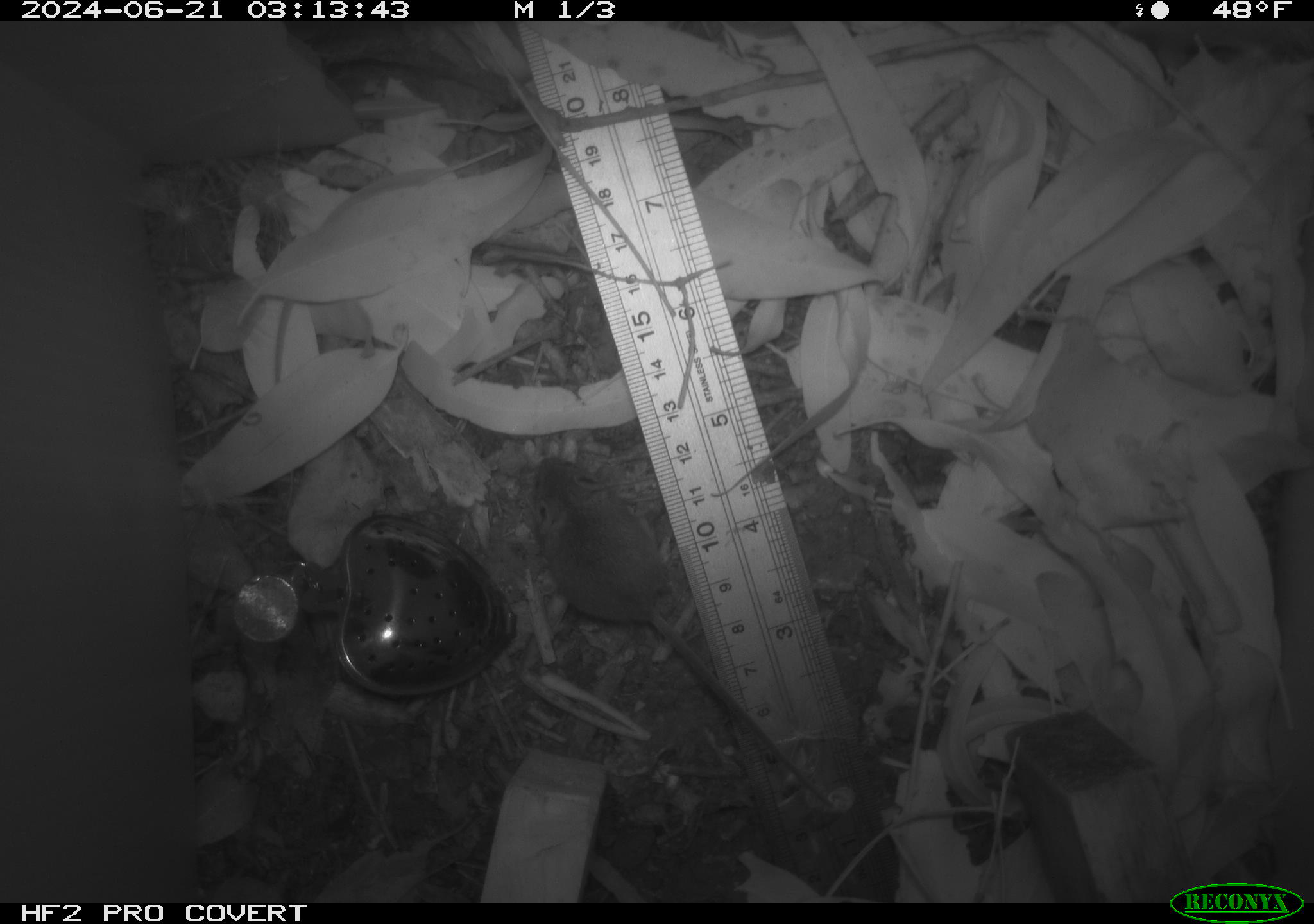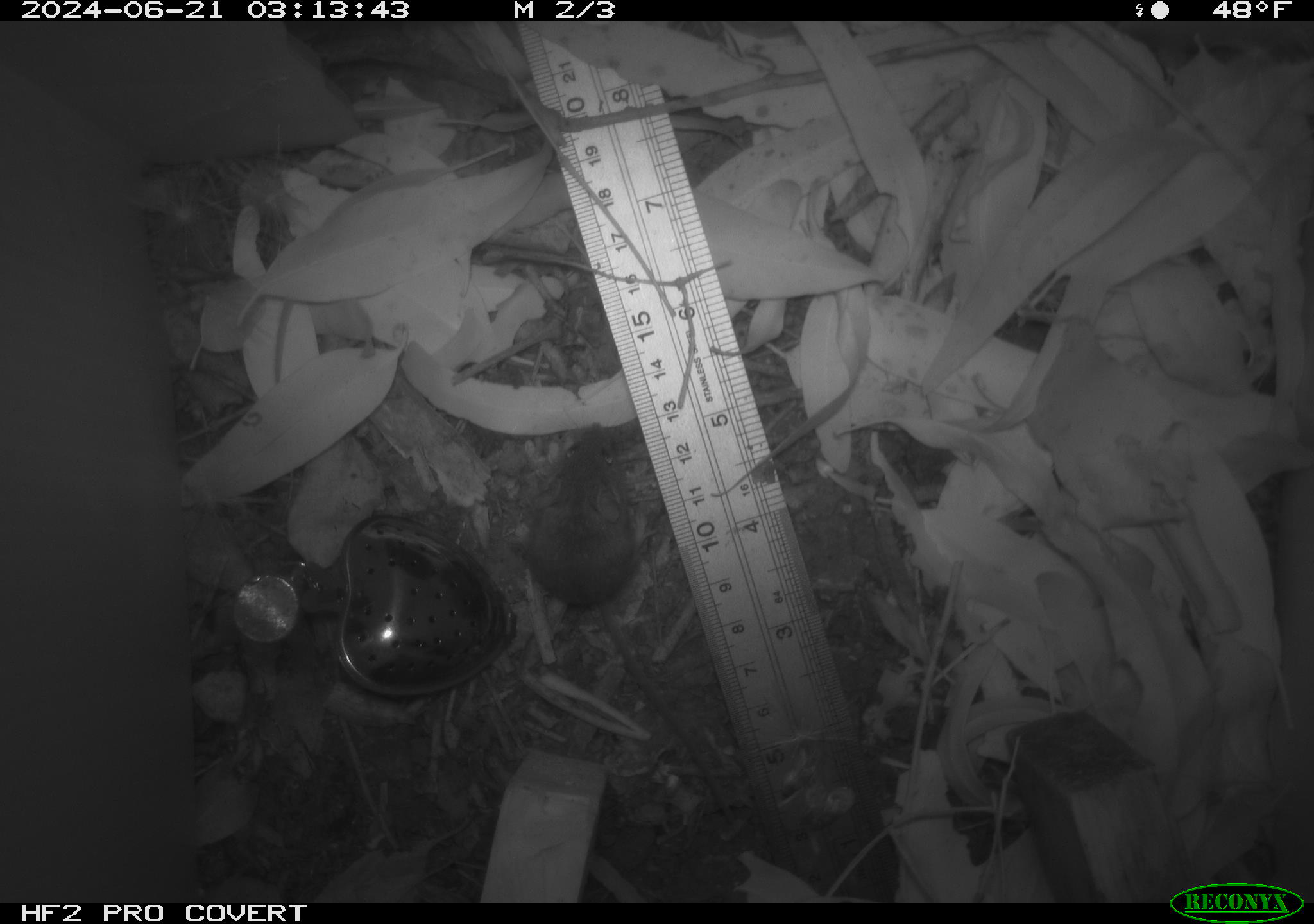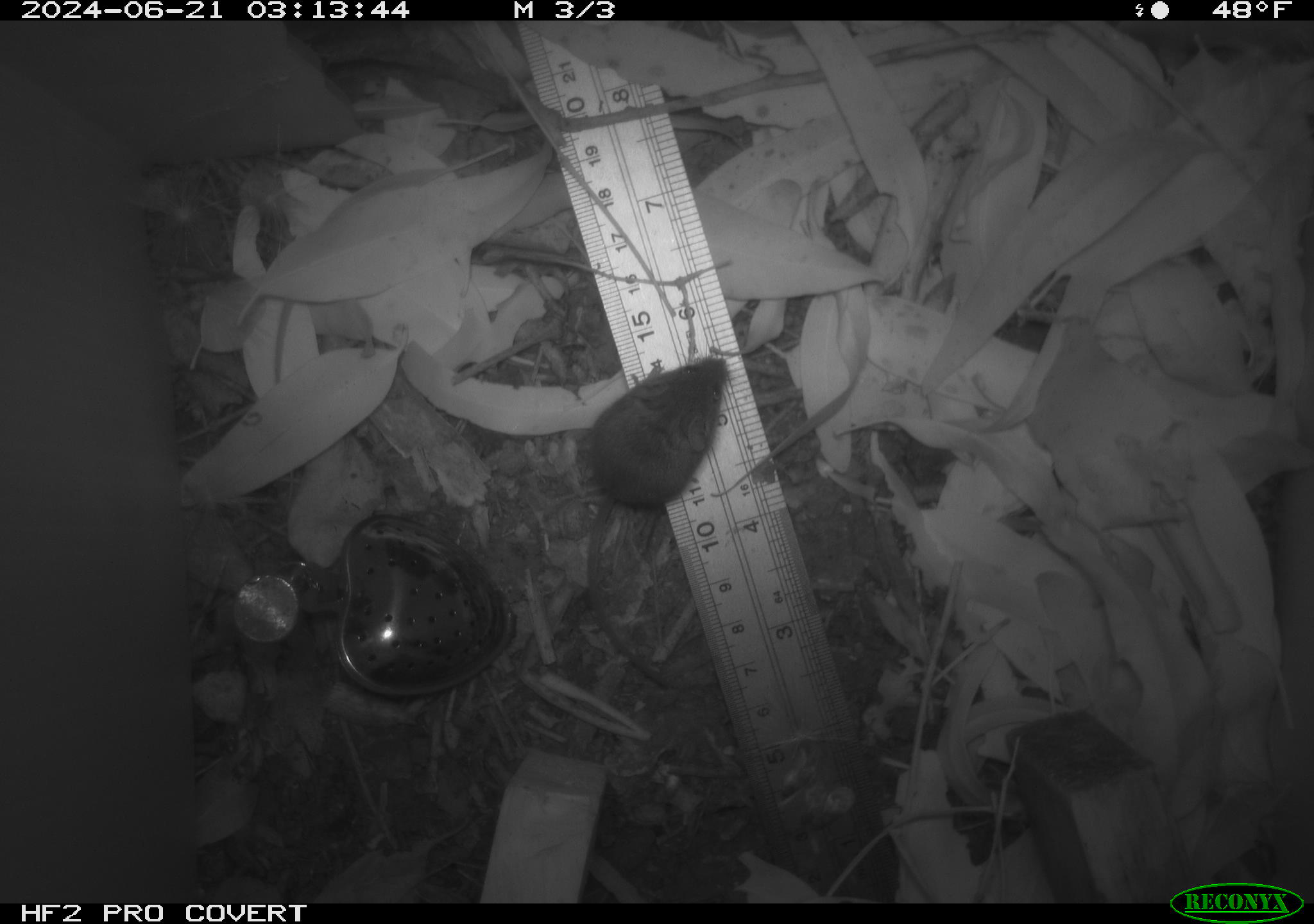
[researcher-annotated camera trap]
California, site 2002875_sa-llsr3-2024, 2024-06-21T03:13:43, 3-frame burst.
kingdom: Animalia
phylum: Chordata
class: Mammalia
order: Rodentia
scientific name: Rodentia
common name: mouse species